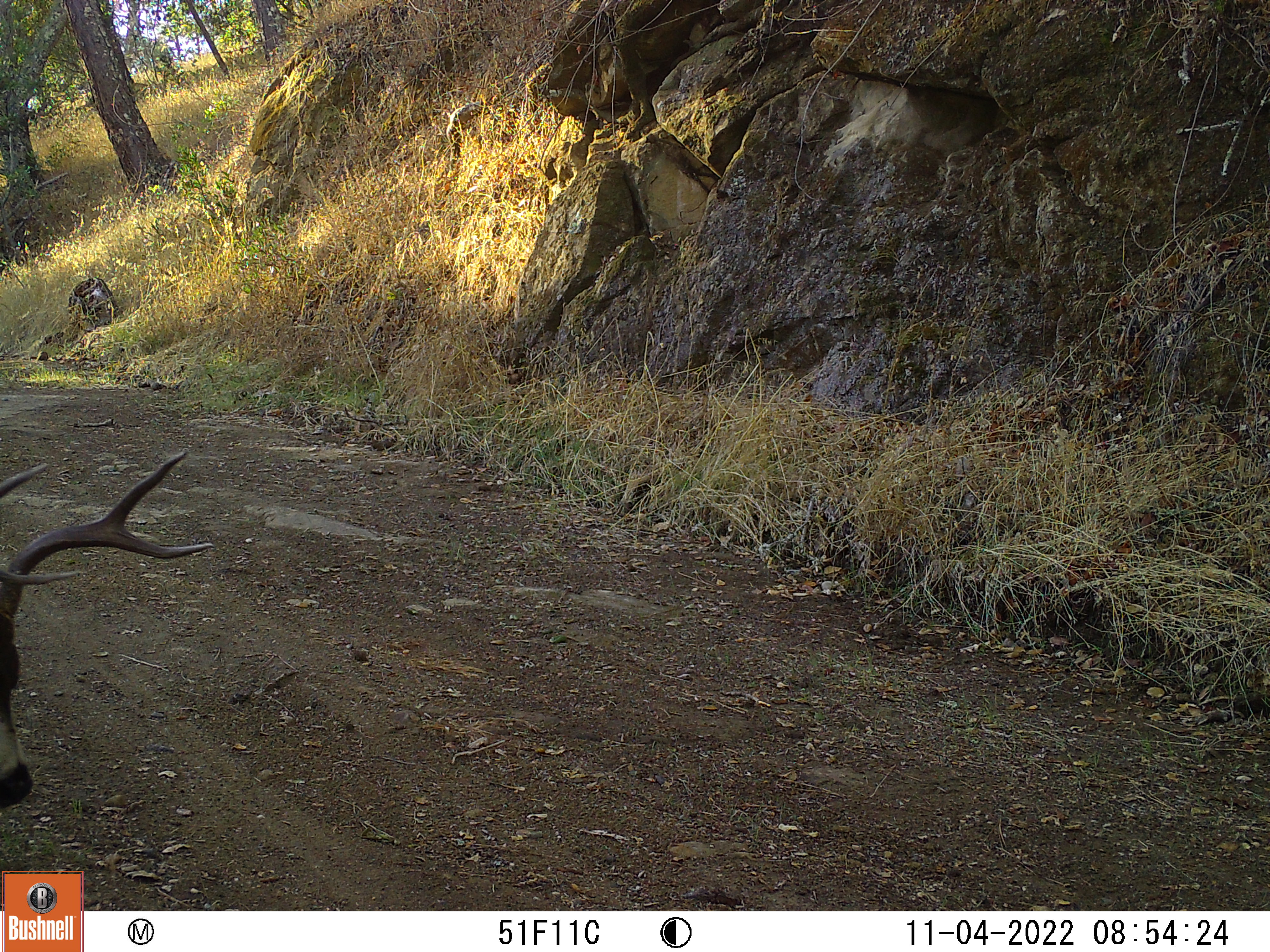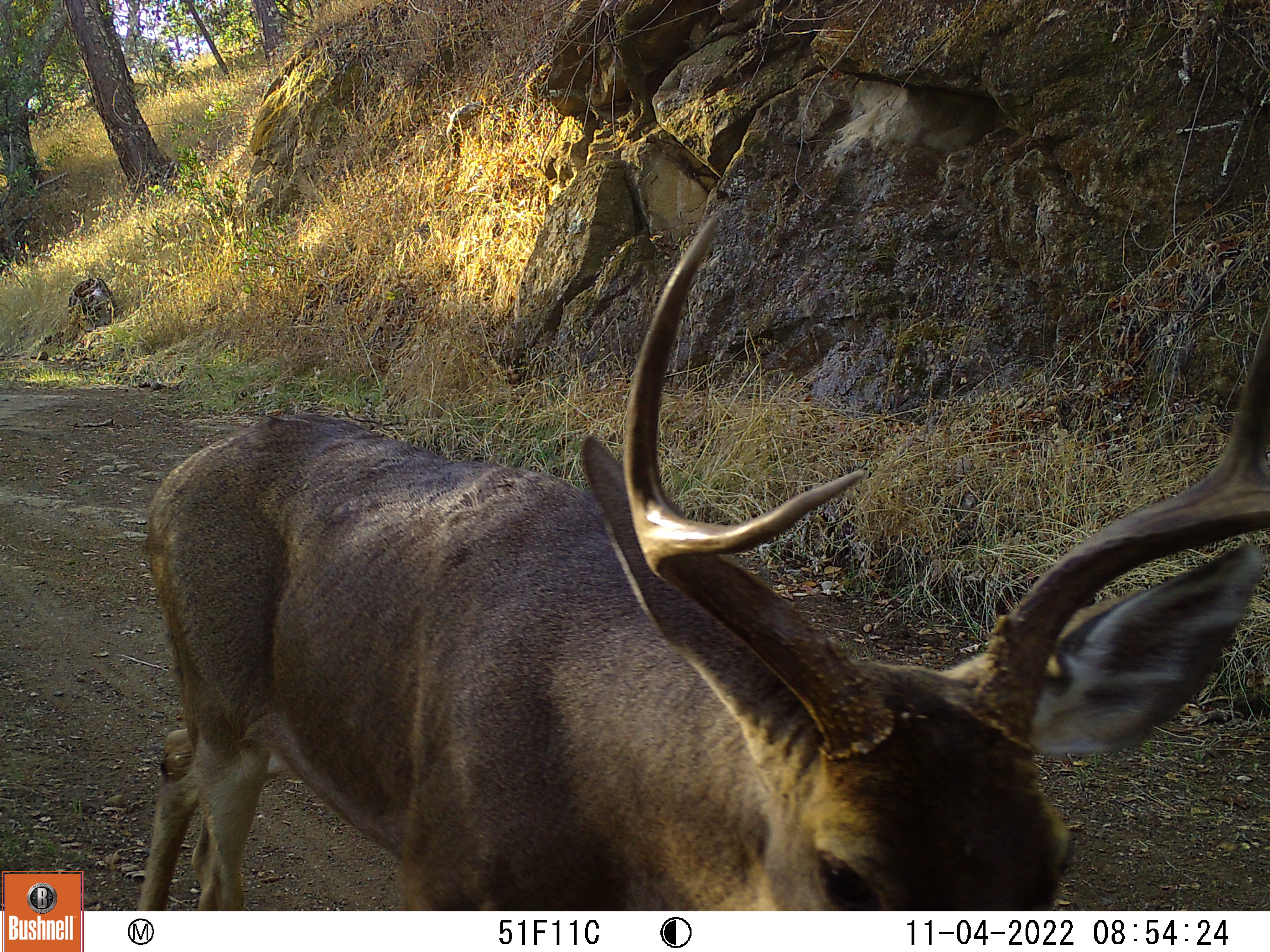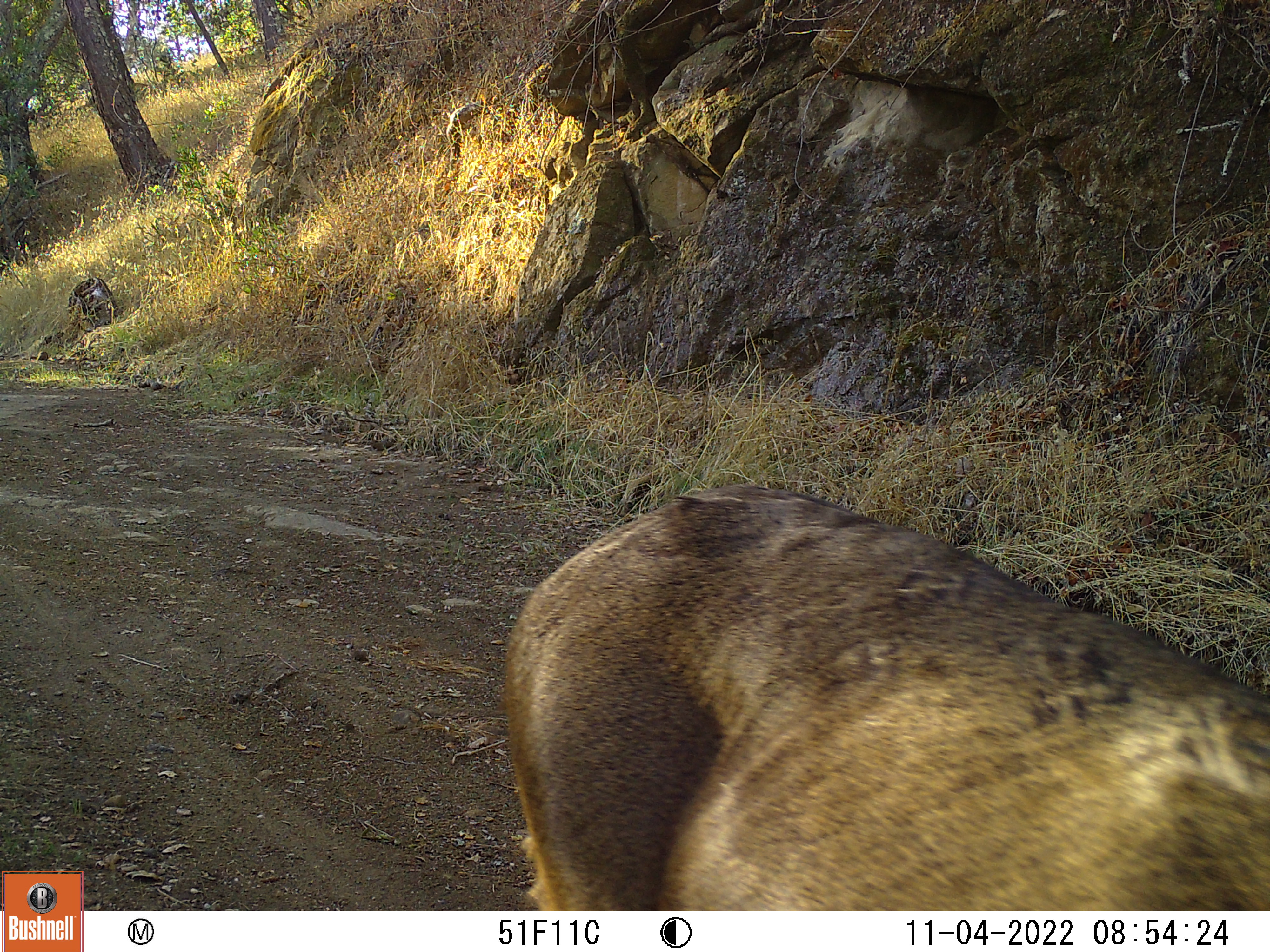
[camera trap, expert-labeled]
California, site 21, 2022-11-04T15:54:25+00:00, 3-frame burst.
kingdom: Animalia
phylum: Chordata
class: Mammalia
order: Artiodactyla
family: Cervidae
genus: Odocoileus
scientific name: Odocoileus hemionus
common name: mule deer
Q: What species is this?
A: Mule deer (Odocoileus hemionus).